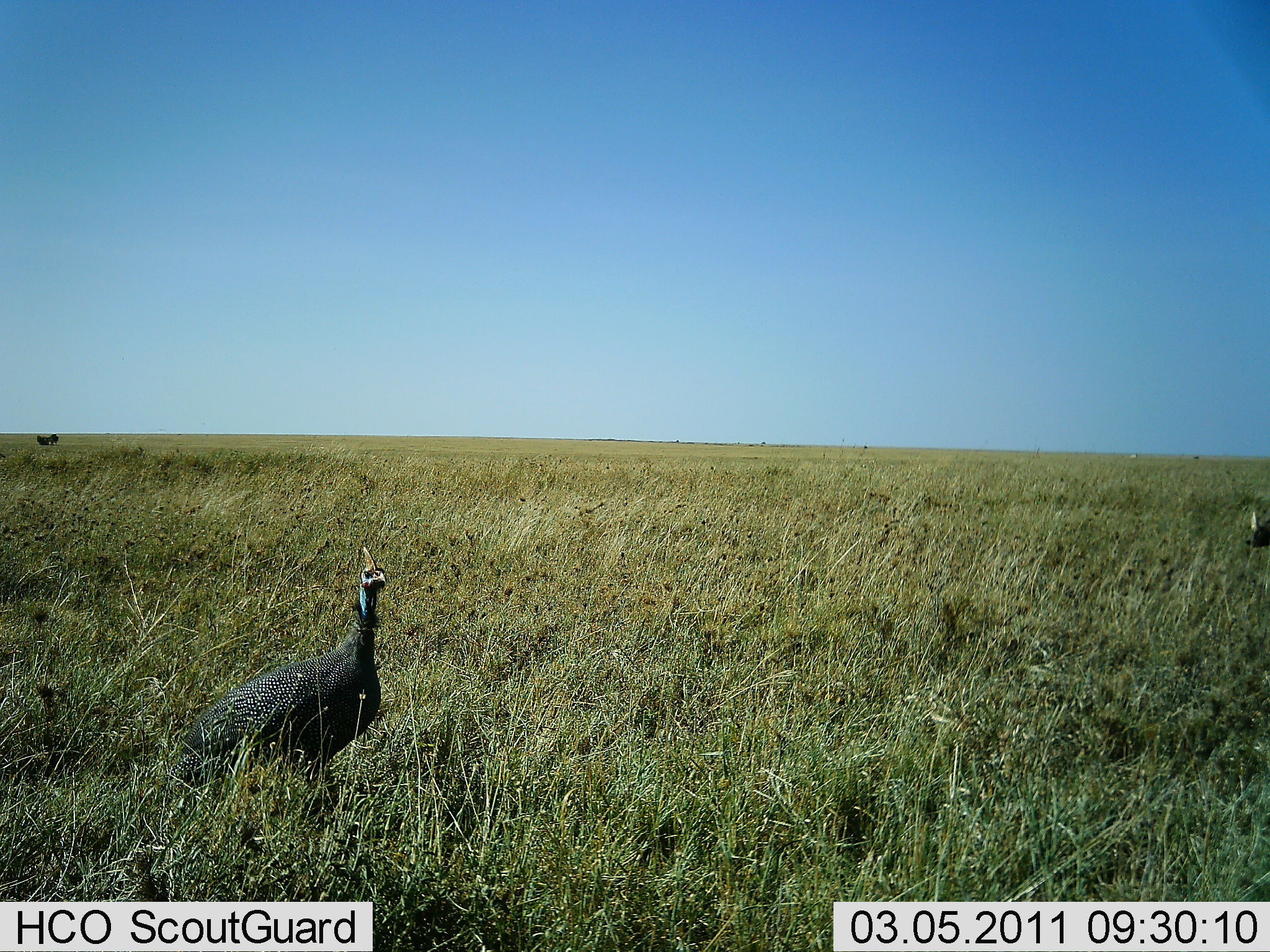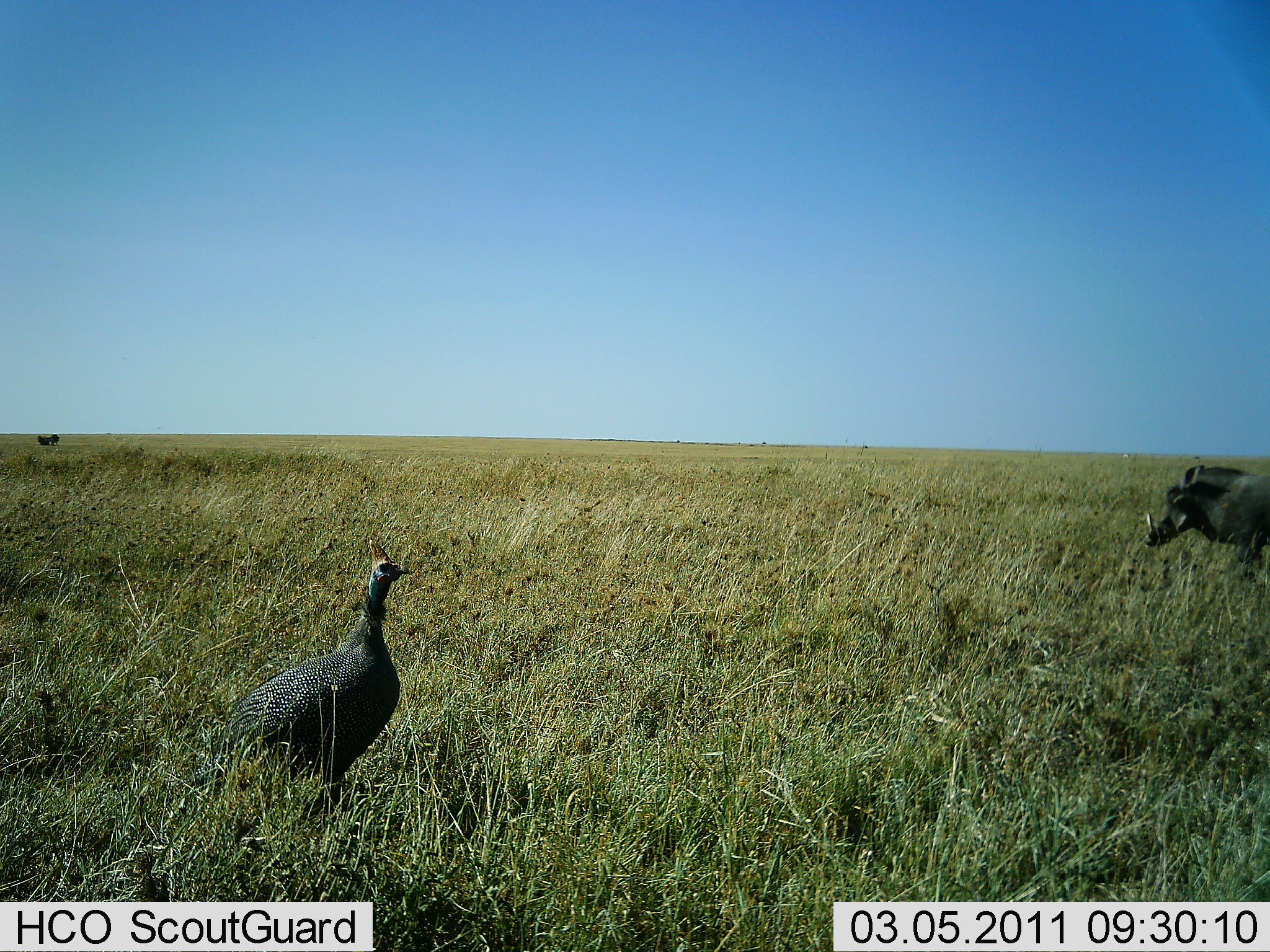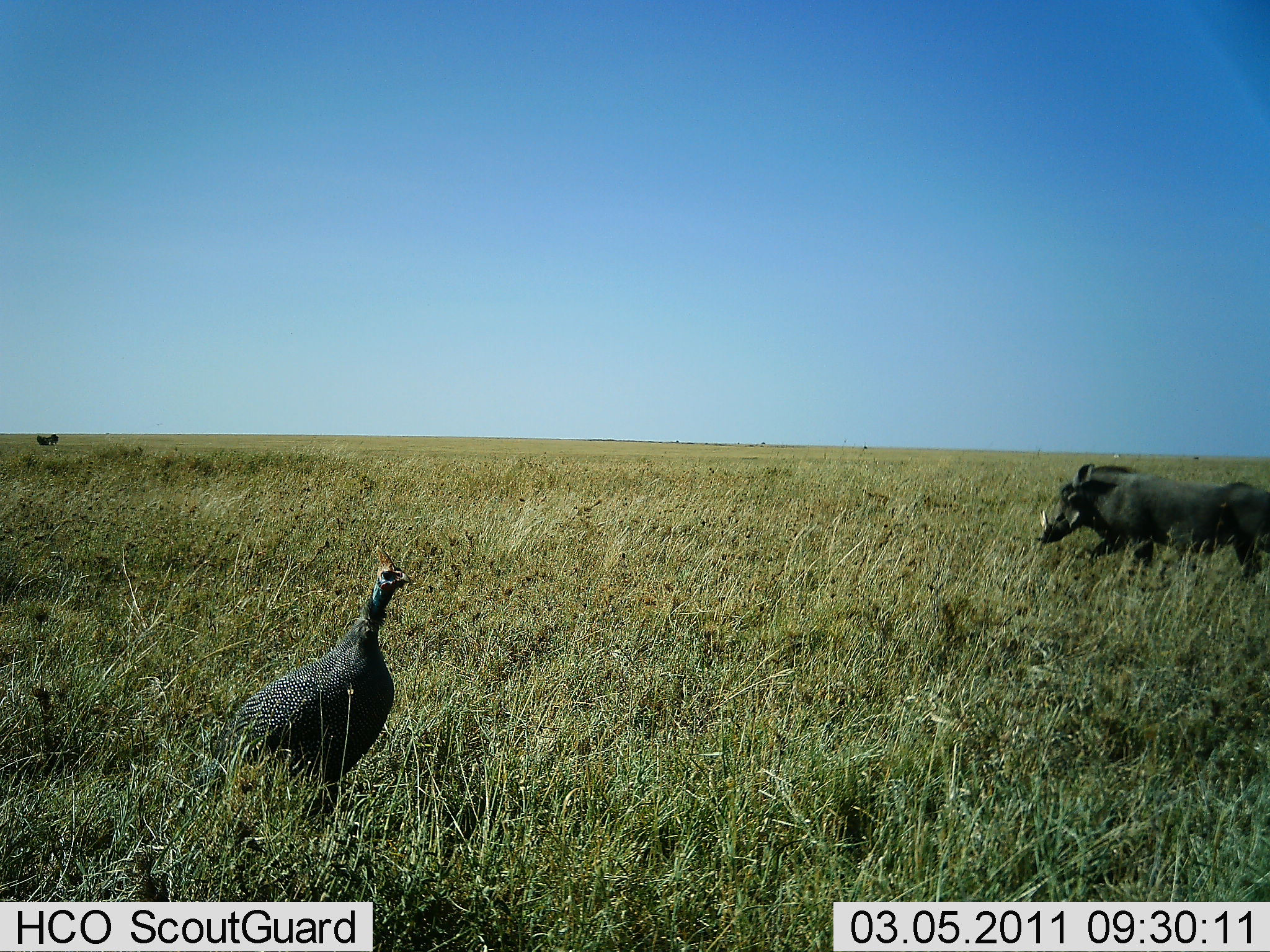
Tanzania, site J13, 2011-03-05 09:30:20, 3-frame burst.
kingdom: Animalia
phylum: Chordata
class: Aves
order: Galliformes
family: Numididae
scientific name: Numididae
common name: guinea fowl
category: guineafowl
Guineafowl (guinea fowl) (Numididae), count 1. Behavior (volunteer vote fractions): standing 94%, resting 0%, moving 6%, interacting 6%. Young present (vote fraction): 0%. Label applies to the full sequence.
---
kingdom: Animalia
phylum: Chordata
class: Mammalia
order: Artiodactyla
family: Suidae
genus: Phacochoerus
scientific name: Phacochoerus africanus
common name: warthog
Warthog (Phacochoerus africanus), count 1. Behavior (volunteer vote fractions): standing 0%, resting 0%, moving 100%, interacting 0%. Young present (vote fraction): 0%. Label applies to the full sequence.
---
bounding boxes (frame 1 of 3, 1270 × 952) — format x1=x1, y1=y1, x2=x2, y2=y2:
animal: x1=166, y1=545, x2=388, y2=818; x1=1245, y1=511, x2=1270, y2=548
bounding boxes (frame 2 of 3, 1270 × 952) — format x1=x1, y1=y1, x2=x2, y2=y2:
animal: x1=193, y1=539, x2=411, y2=818; x1=1142, y1=465, x2=1270, y2=578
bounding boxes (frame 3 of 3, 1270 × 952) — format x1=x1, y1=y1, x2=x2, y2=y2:
animal: x1=180, y1=544, x2=412, y2=818; x1=1039, y1=463, x2=1270, y2=581